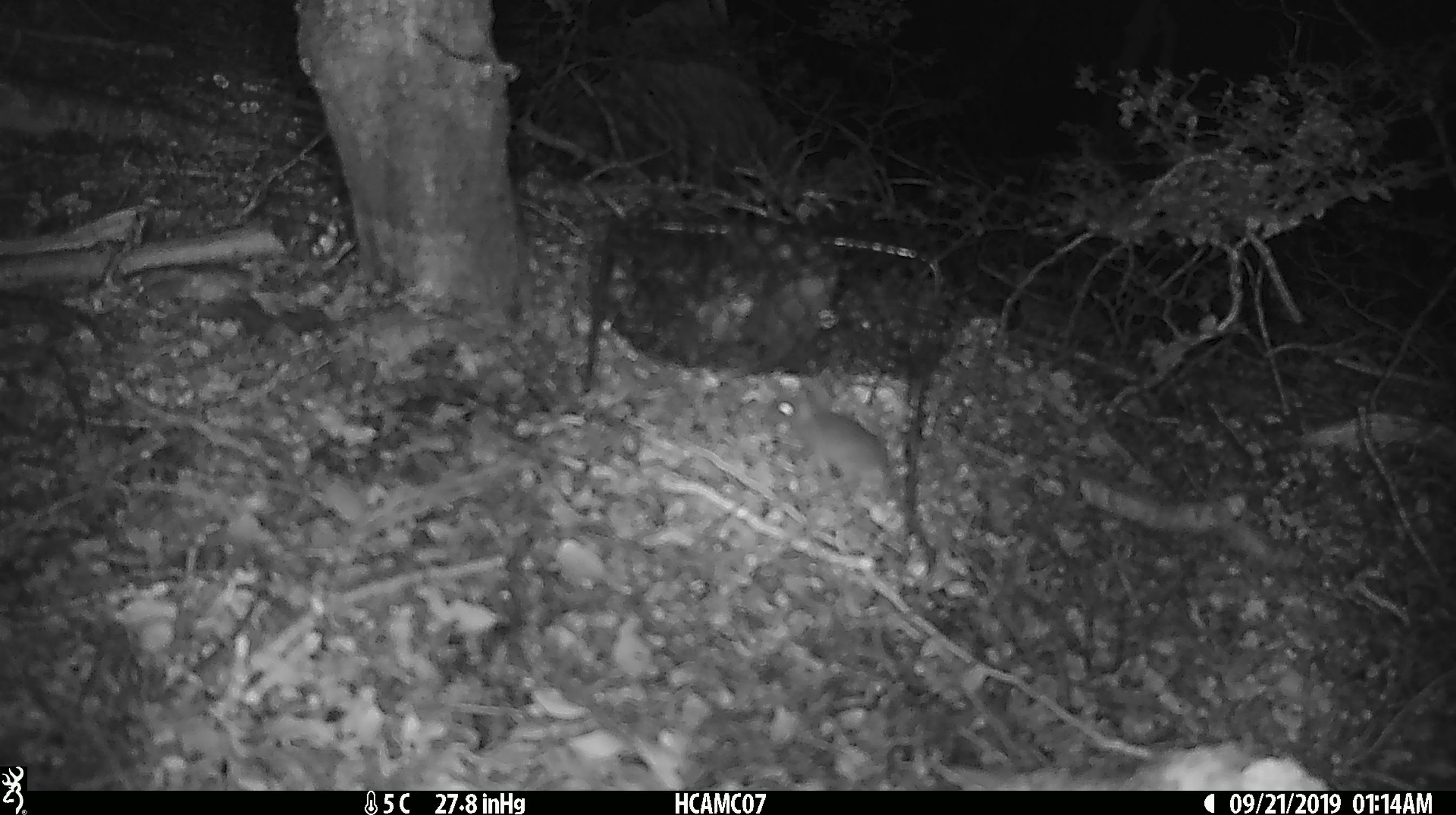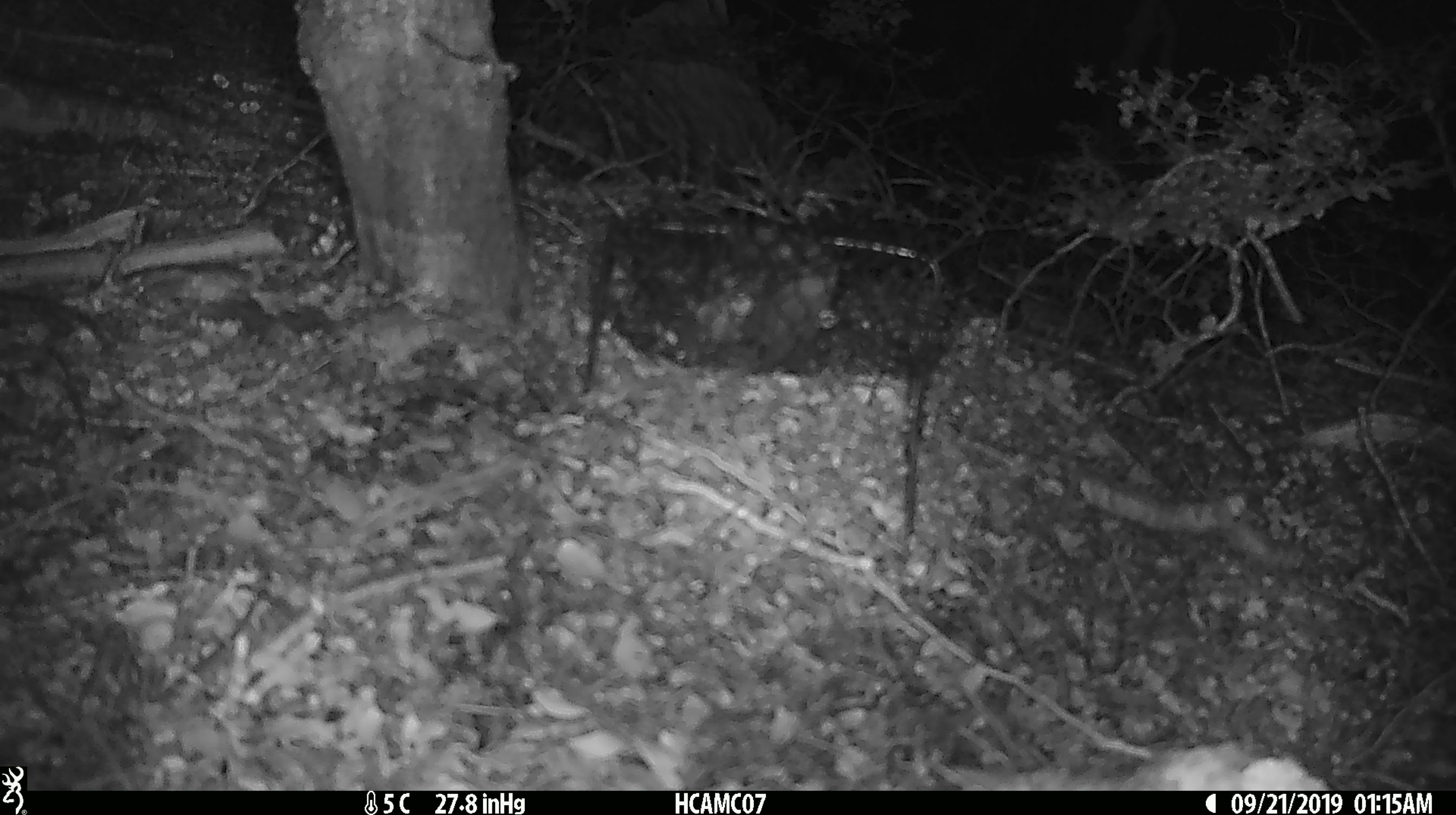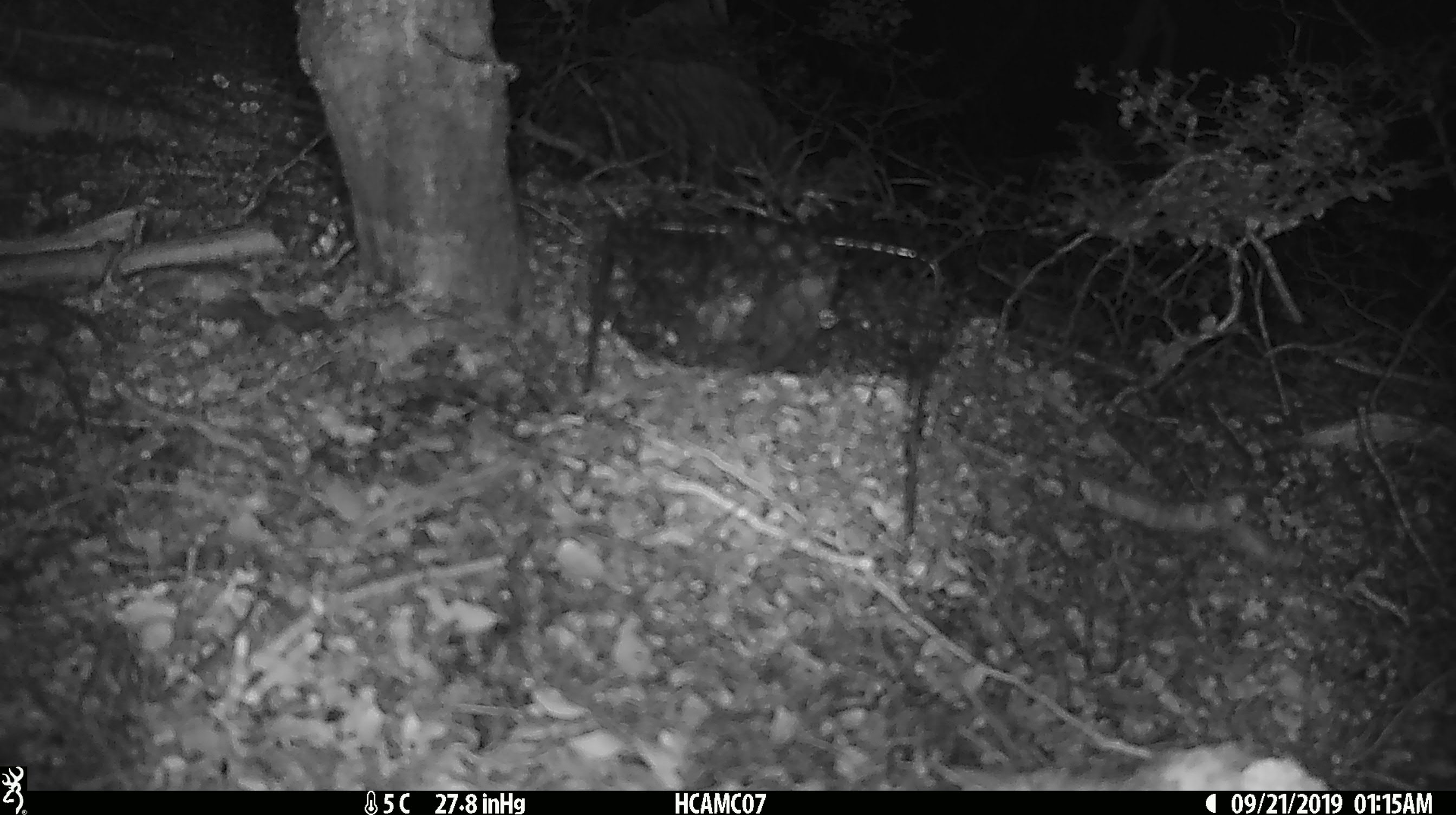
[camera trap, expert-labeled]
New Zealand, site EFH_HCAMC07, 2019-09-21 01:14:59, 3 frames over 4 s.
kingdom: Animalia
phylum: Chordata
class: Mammalia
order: Rodentia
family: Muridae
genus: Mus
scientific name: Mus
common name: mouse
Mouse (Mus).